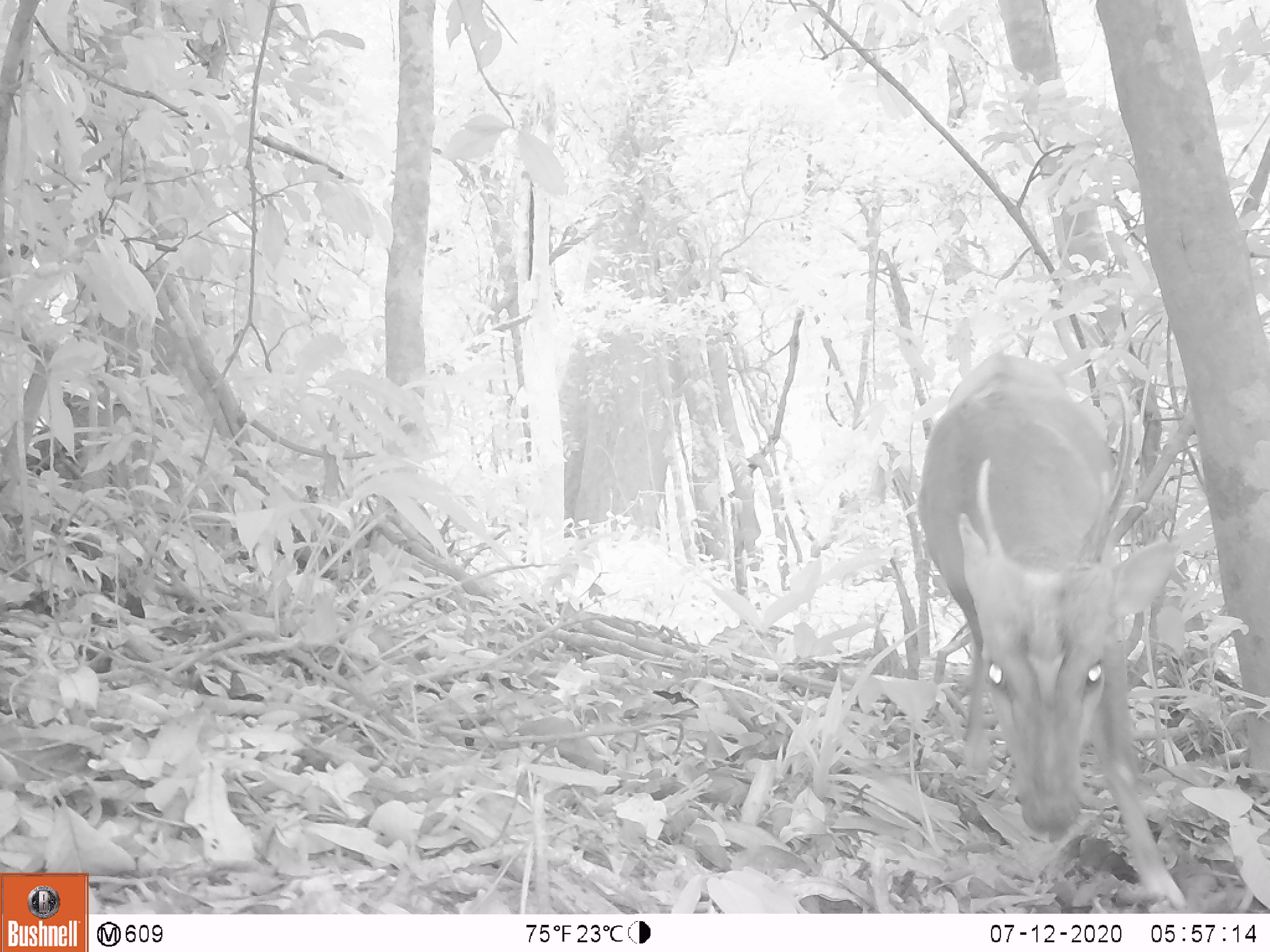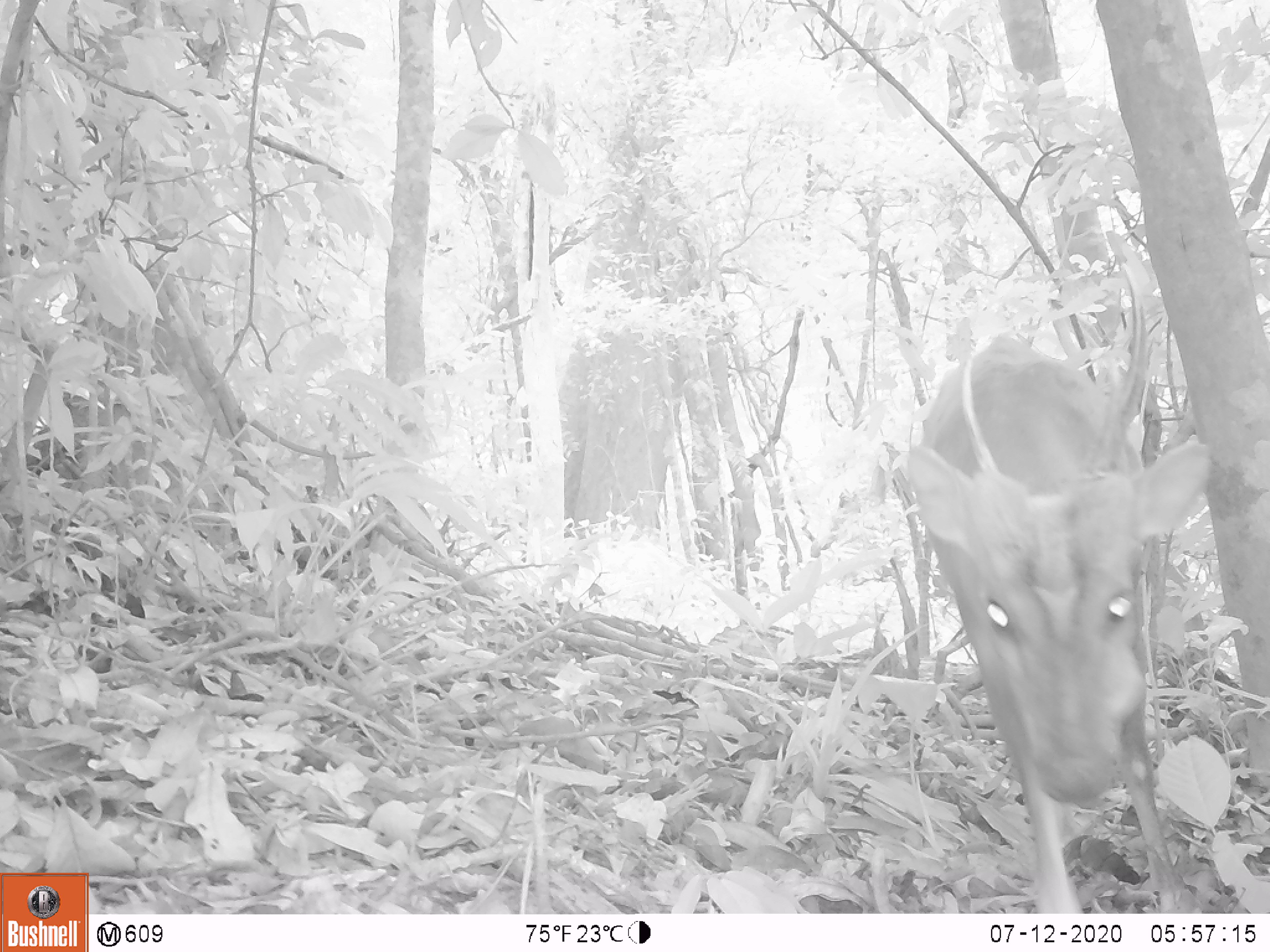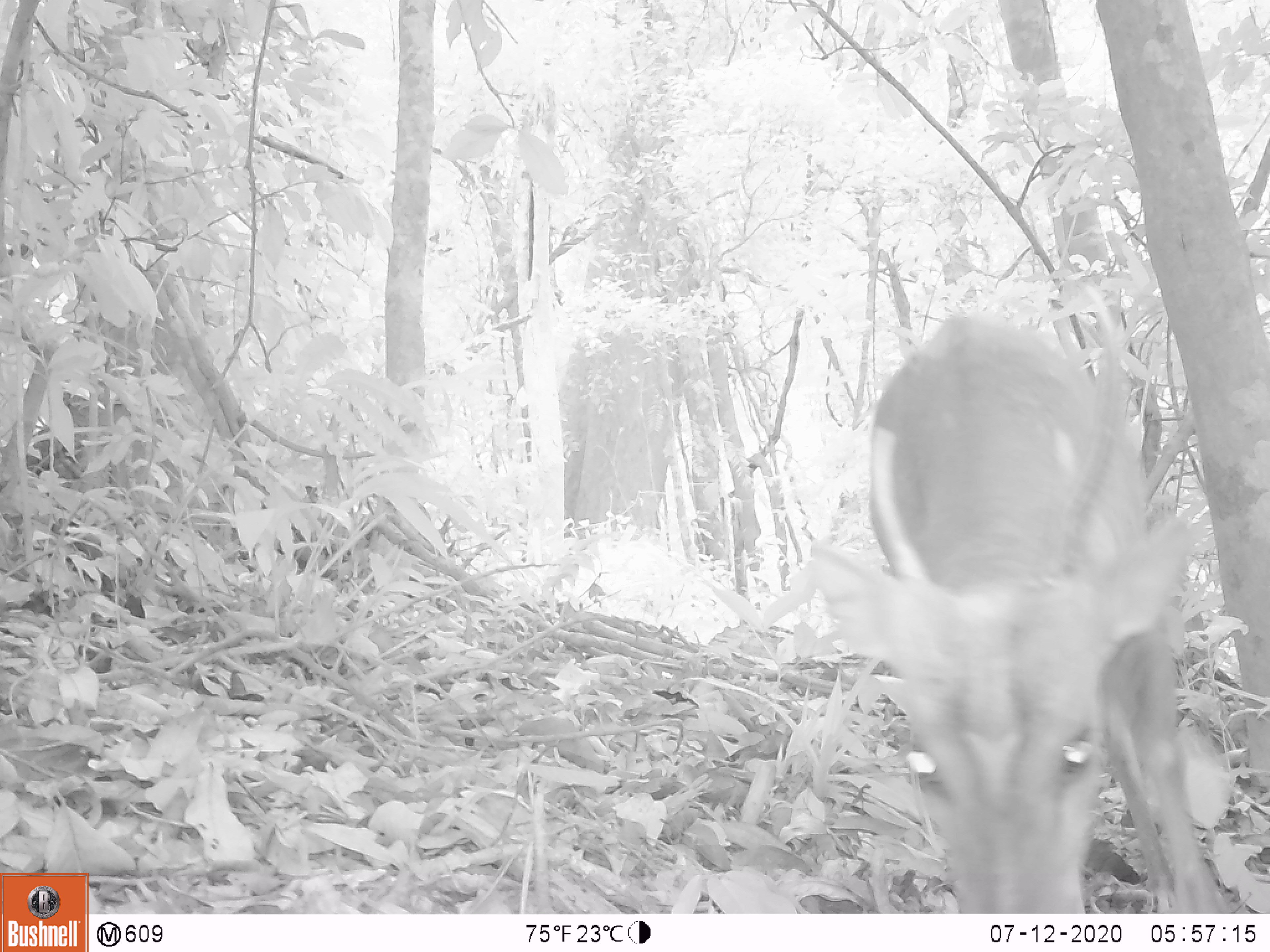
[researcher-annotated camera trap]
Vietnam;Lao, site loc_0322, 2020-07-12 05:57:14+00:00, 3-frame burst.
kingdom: Animalia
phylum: Chordata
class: Mammalia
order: Artiodactyla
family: Cervidae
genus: Muntiacus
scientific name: Muntiacus vuquangensis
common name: large-antlered muntjac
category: large antlered muntjac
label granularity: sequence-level